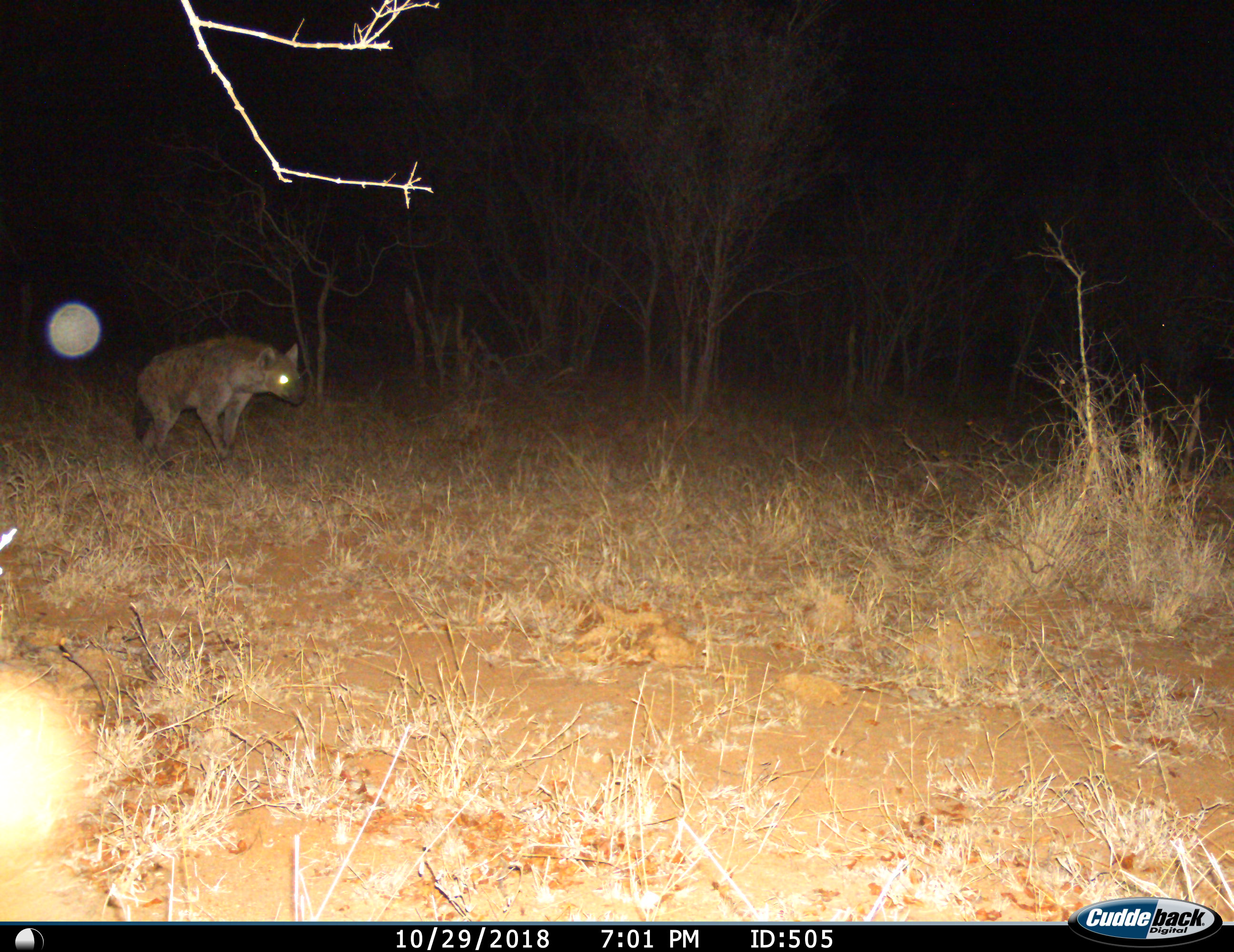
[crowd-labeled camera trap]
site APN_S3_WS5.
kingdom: Animalia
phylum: Chordata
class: Mammalia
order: Carnivora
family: Hyaenidae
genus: Crocuta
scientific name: Crocuta crocuta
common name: spotted hyena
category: hyenaspotted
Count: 1.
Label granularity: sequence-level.